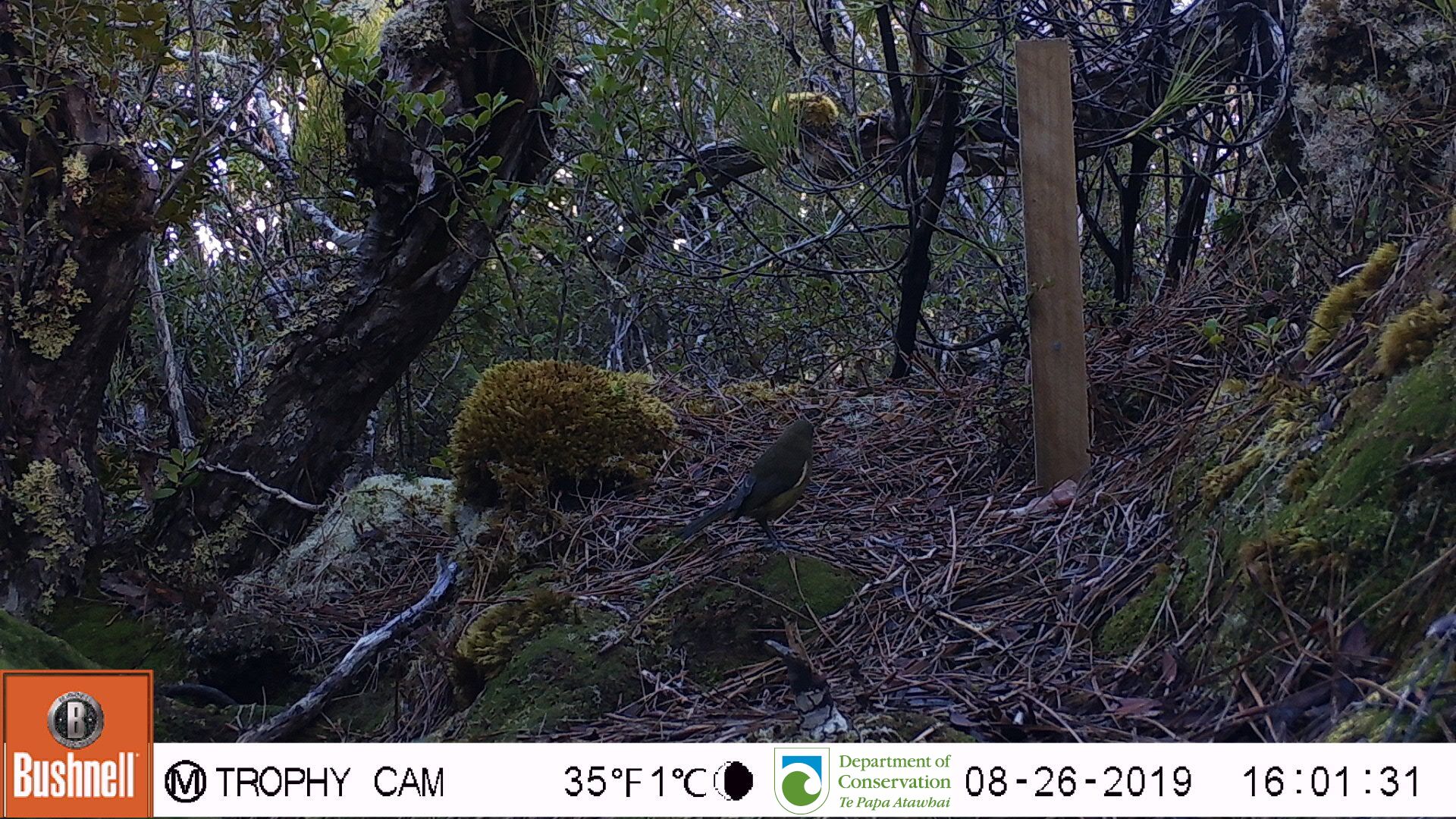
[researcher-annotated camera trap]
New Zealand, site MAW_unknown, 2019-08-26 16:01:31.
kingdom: Animalia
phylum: Chordata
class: Aves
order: Passeriformes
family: Meliphagidae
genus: Anthornis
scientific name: Anthornis melanura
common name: new zealand bellbird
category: bellbird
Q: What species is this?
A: Bellbird (new zealand bellbird) (Anthornis melanura).